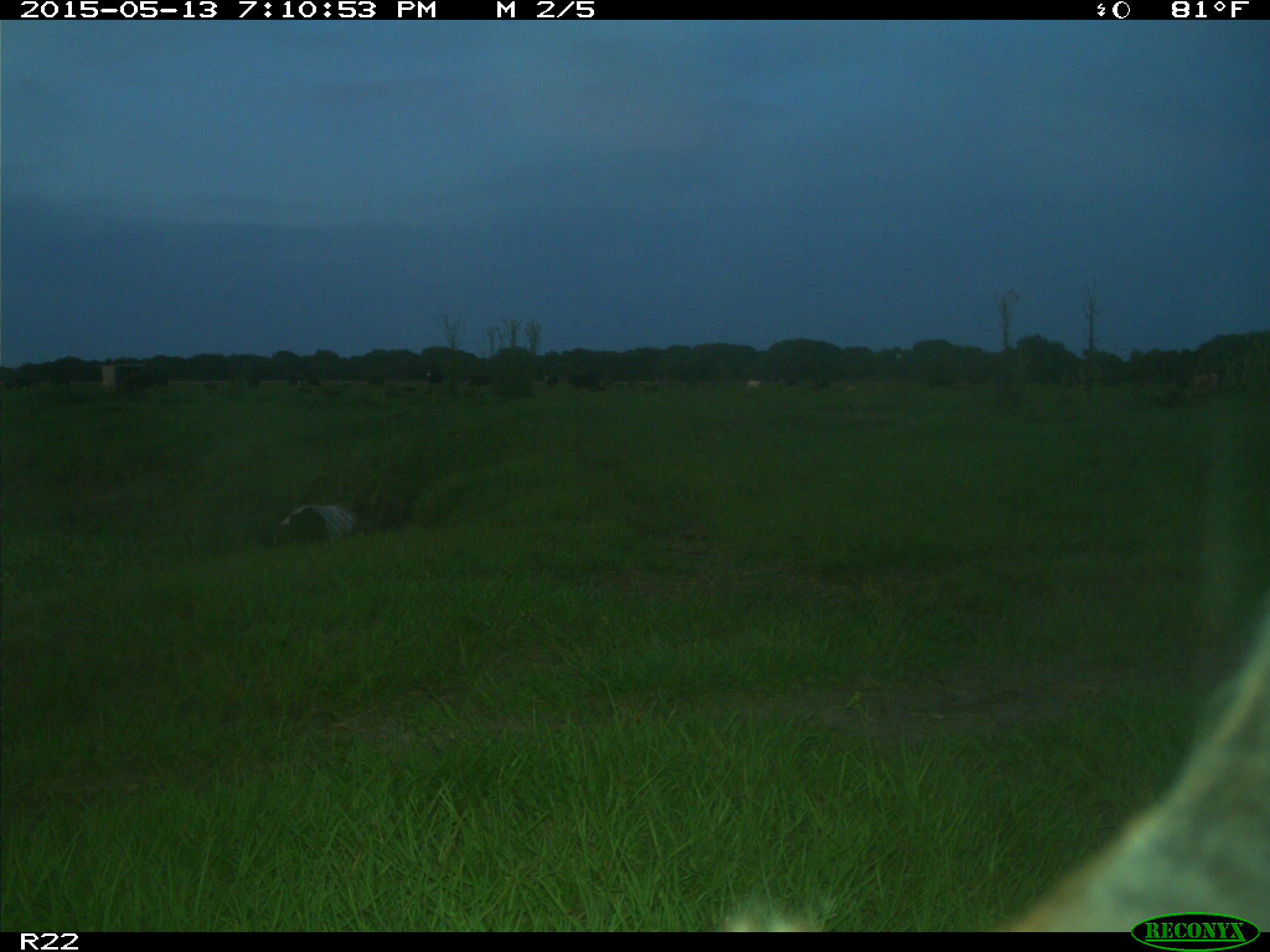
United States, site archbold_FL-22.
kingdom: Animalia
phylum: Chordata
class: Mammalia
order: Artiodactyla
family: Bovidae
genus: Bos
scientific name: Bos taurus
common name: domestic cow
Bos taurus (domestic cow).